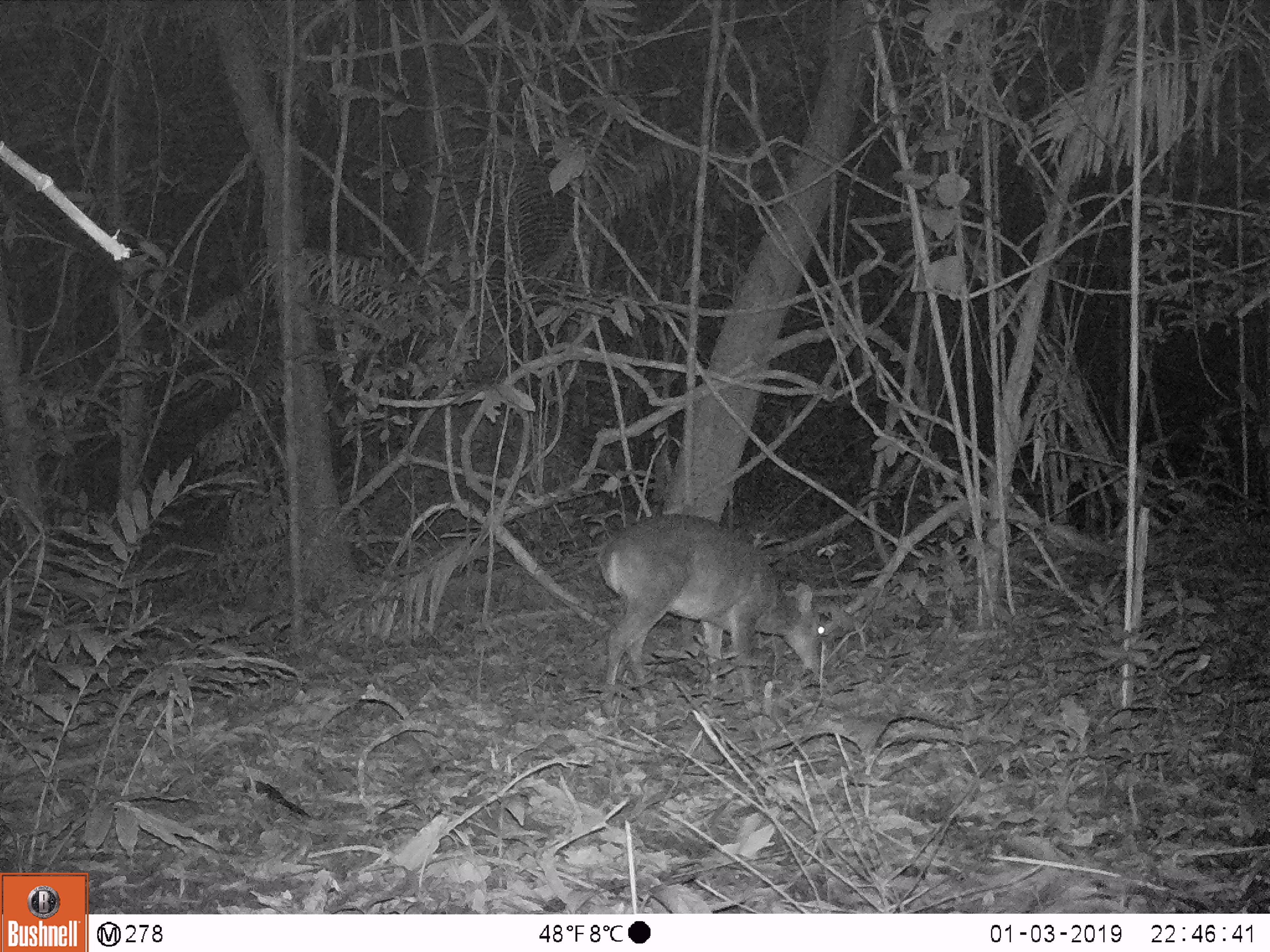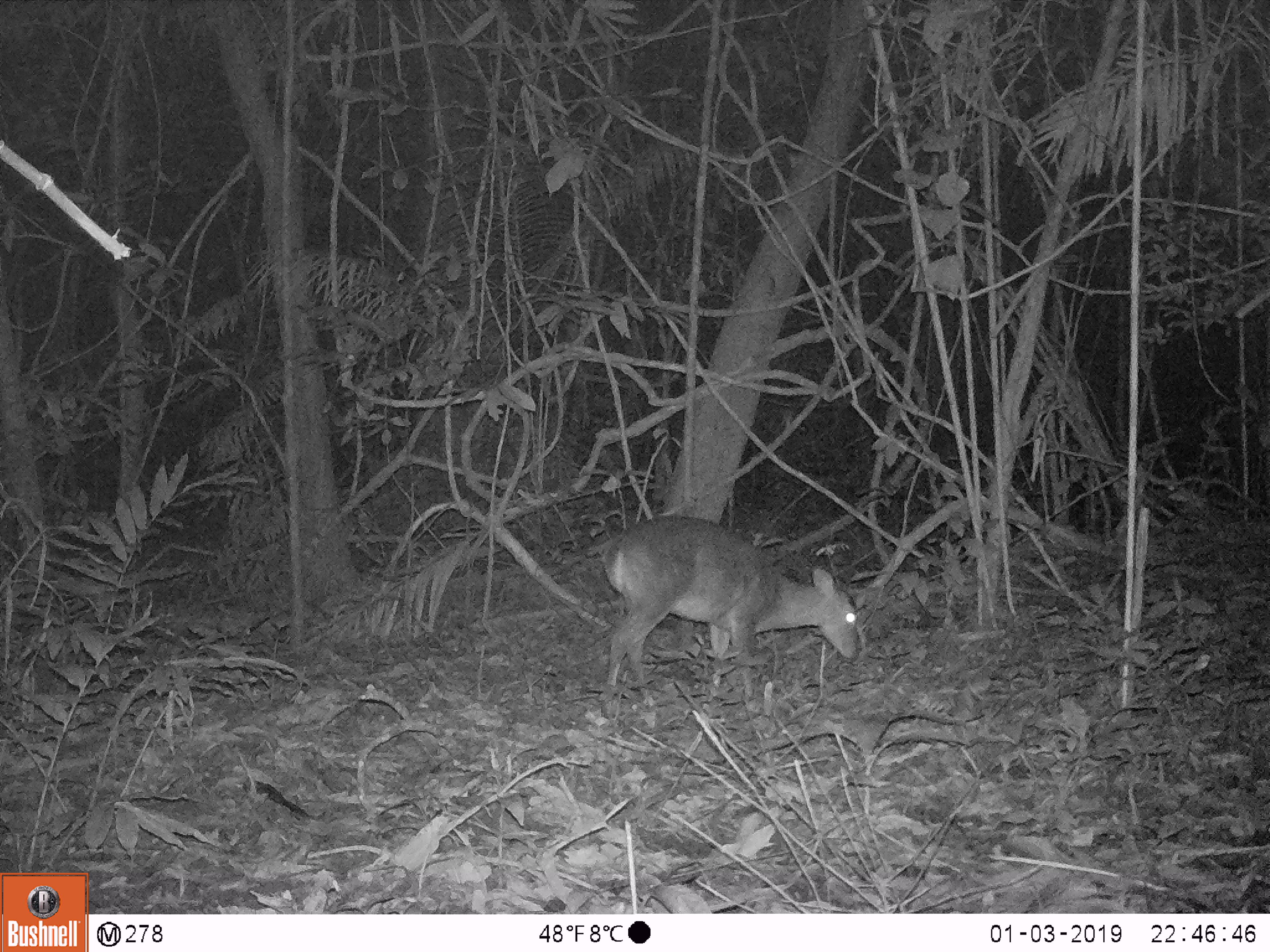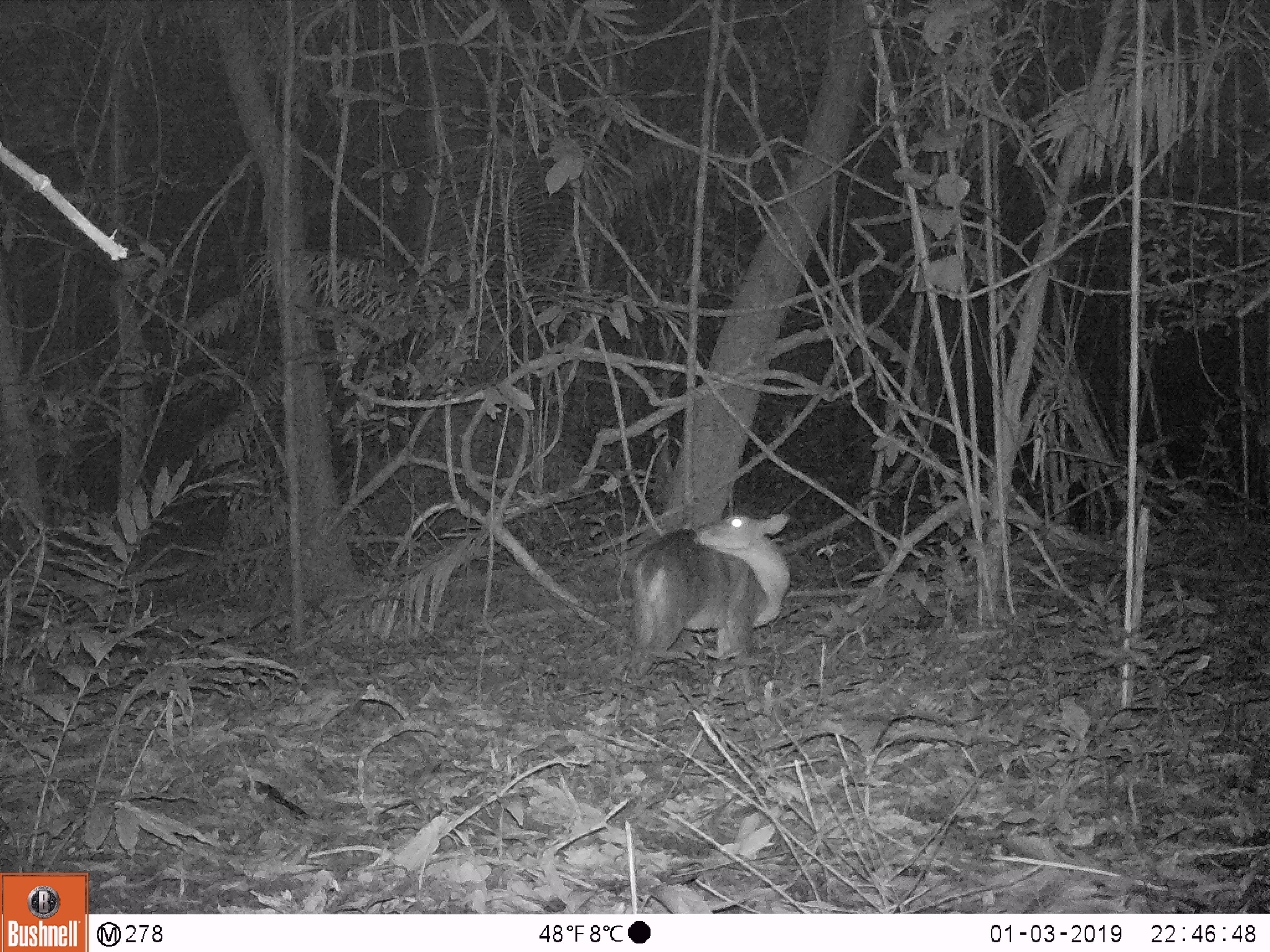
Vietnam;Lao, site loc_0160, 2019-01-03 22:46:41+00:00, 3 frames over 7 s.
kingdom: Animalia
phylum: Chordata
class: Mammalia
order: Artiodactyla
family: Cervidae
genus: Muntiacus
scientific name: Muntiacus vuquangensis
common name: large-antlered muntjac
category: large antlered muntjac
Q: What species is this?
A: Large antlered muntjac (large-antlered muntjac) (Muntiacus vuquangensis).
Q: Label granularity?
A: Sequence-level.